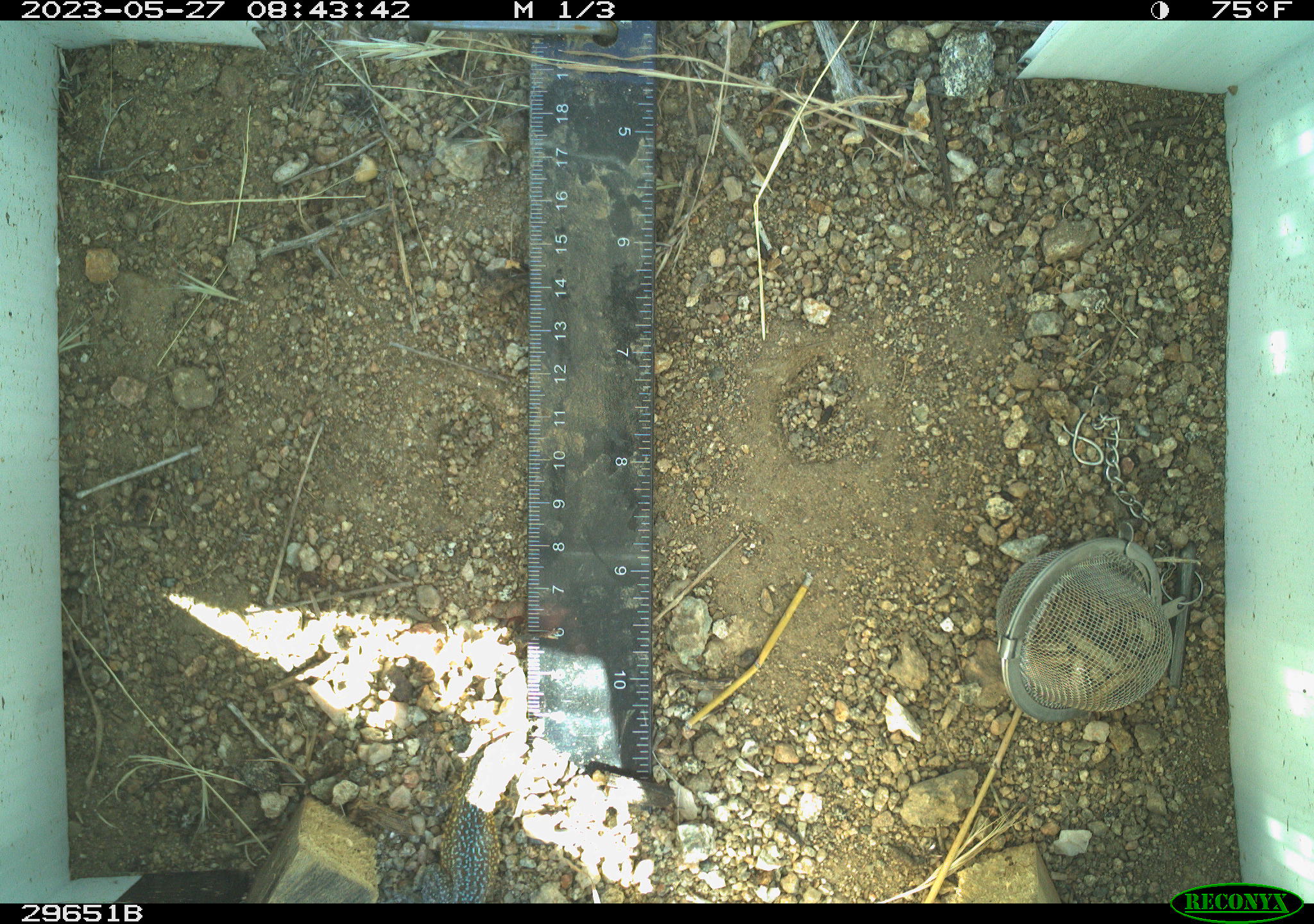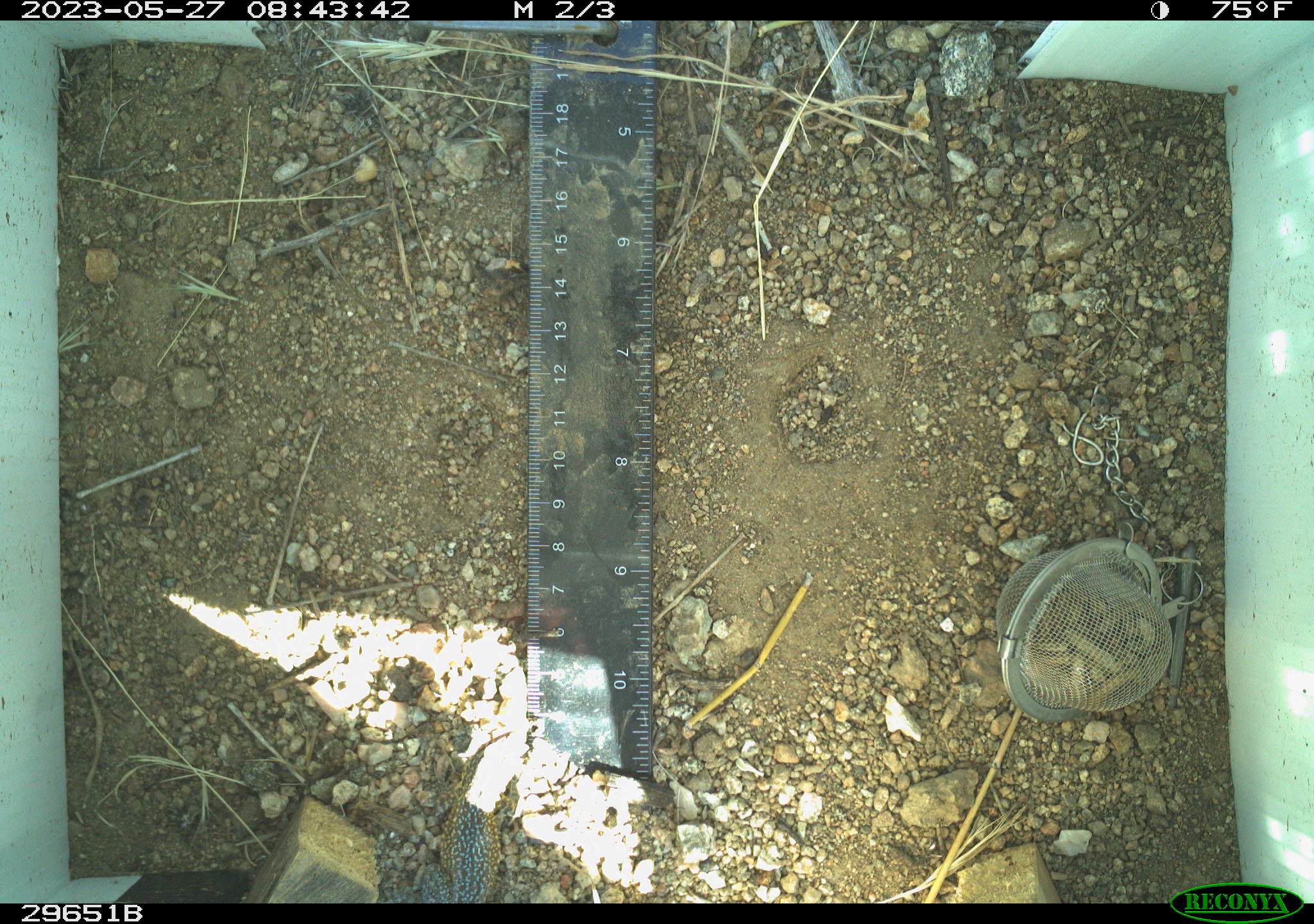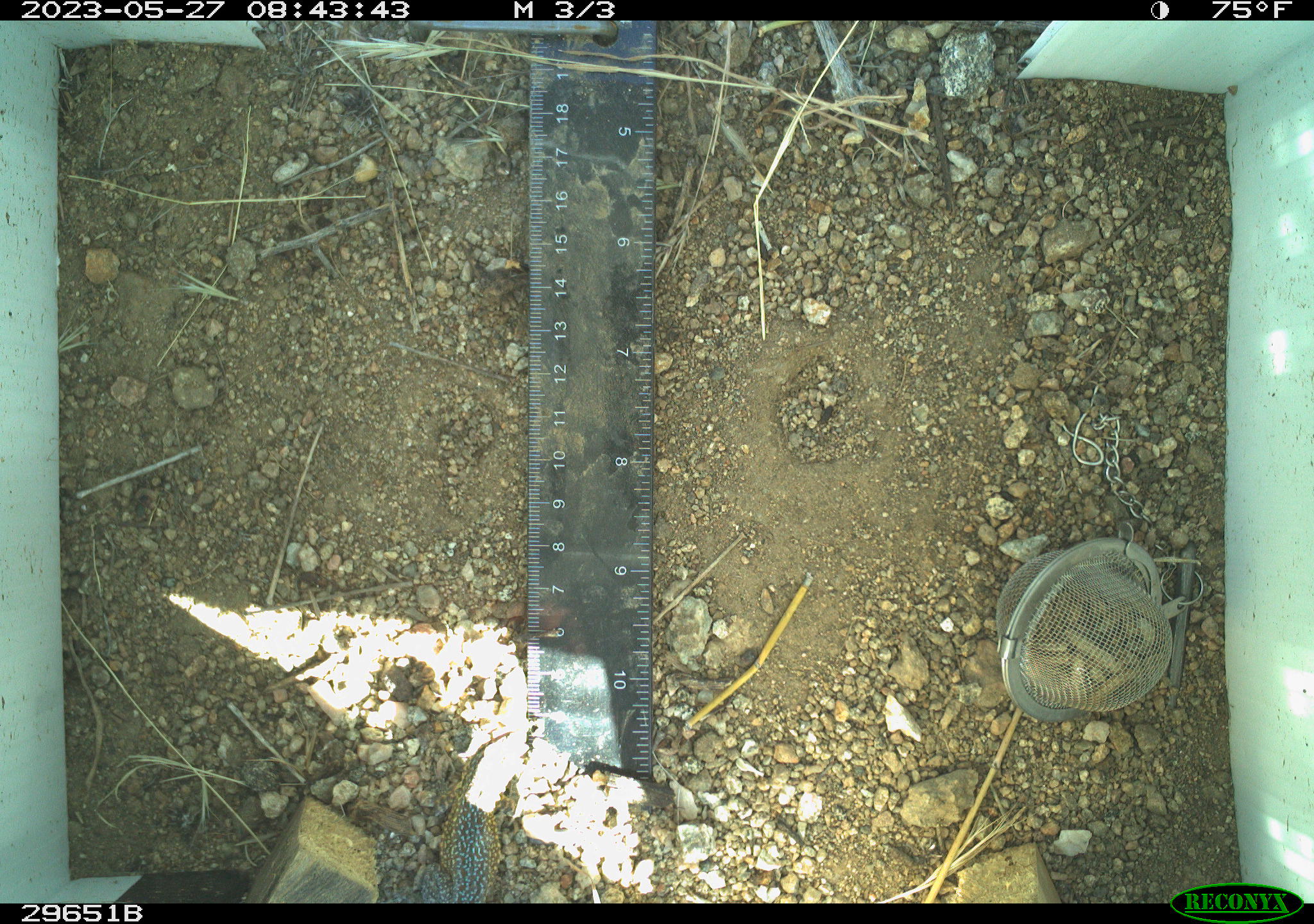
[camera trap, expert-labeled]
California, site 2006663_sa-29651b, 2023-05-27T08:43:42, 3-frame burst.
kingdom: Animalia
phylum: Chordata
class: Reptilia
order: Squamata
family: Phrynosomatidae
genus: Uta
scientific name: Uta stansburiana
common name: common side-blotched lizard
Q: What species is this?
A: Common side-blotched lizard (Uta stansburiana).